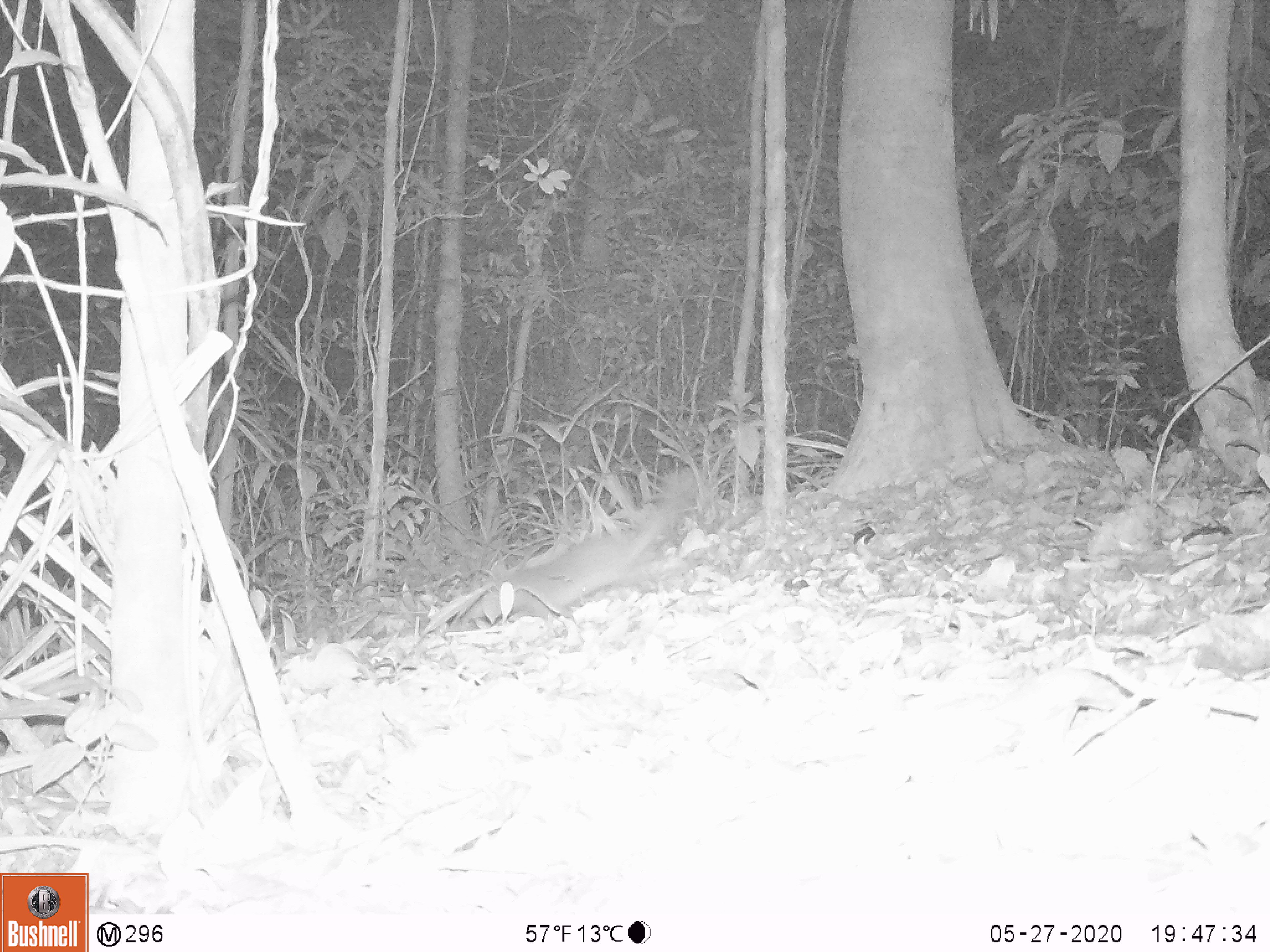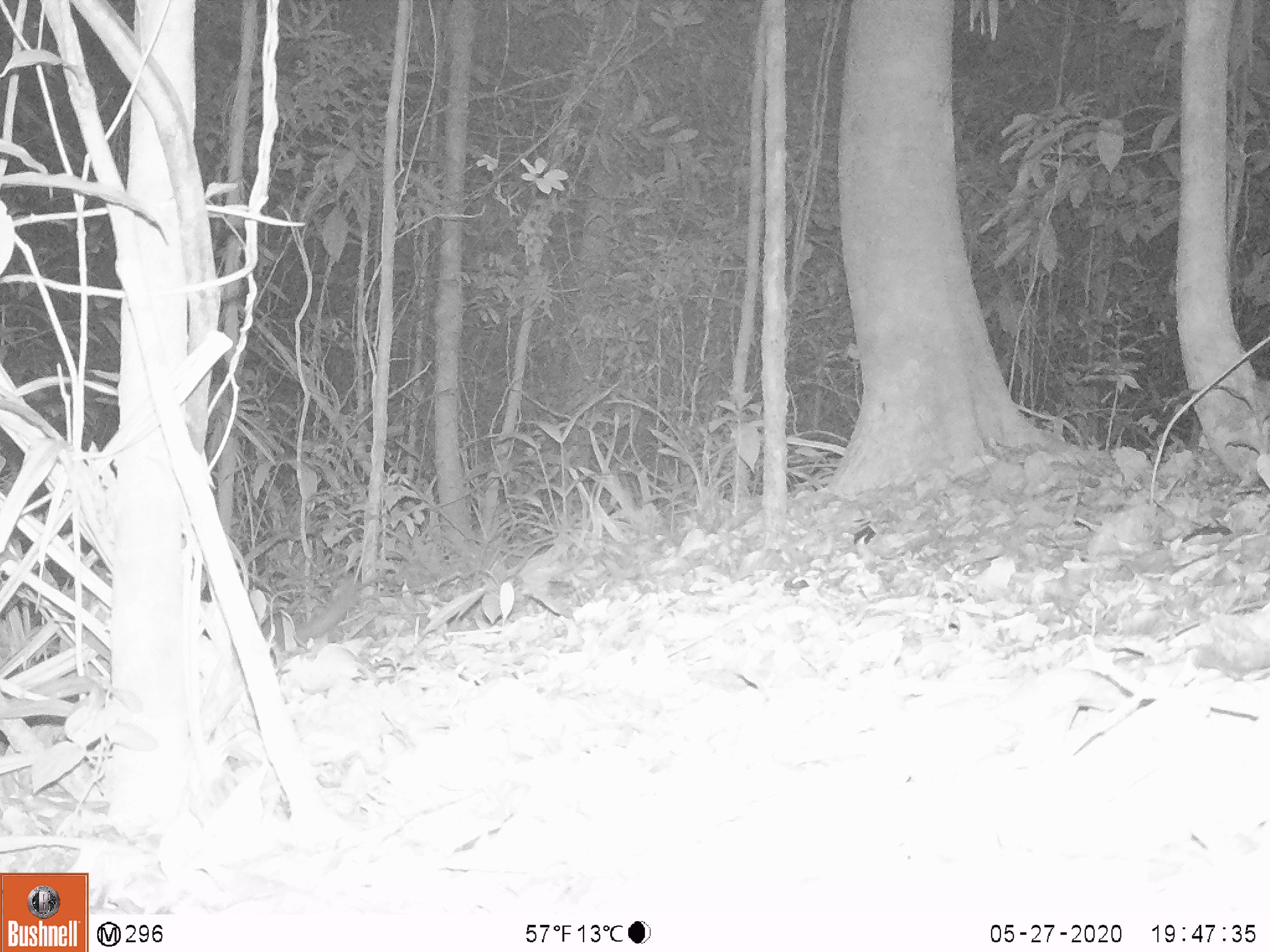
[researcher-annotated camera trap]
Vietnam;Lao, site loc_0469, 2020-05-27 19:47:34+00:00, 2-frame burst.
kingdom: Animalia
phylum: Chordata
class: Mammalia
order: Carnivora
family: Mustelidae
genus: Melogale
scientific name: Melogale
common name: ferret badger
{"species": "ferret badger (Melogale)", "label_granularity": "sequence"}